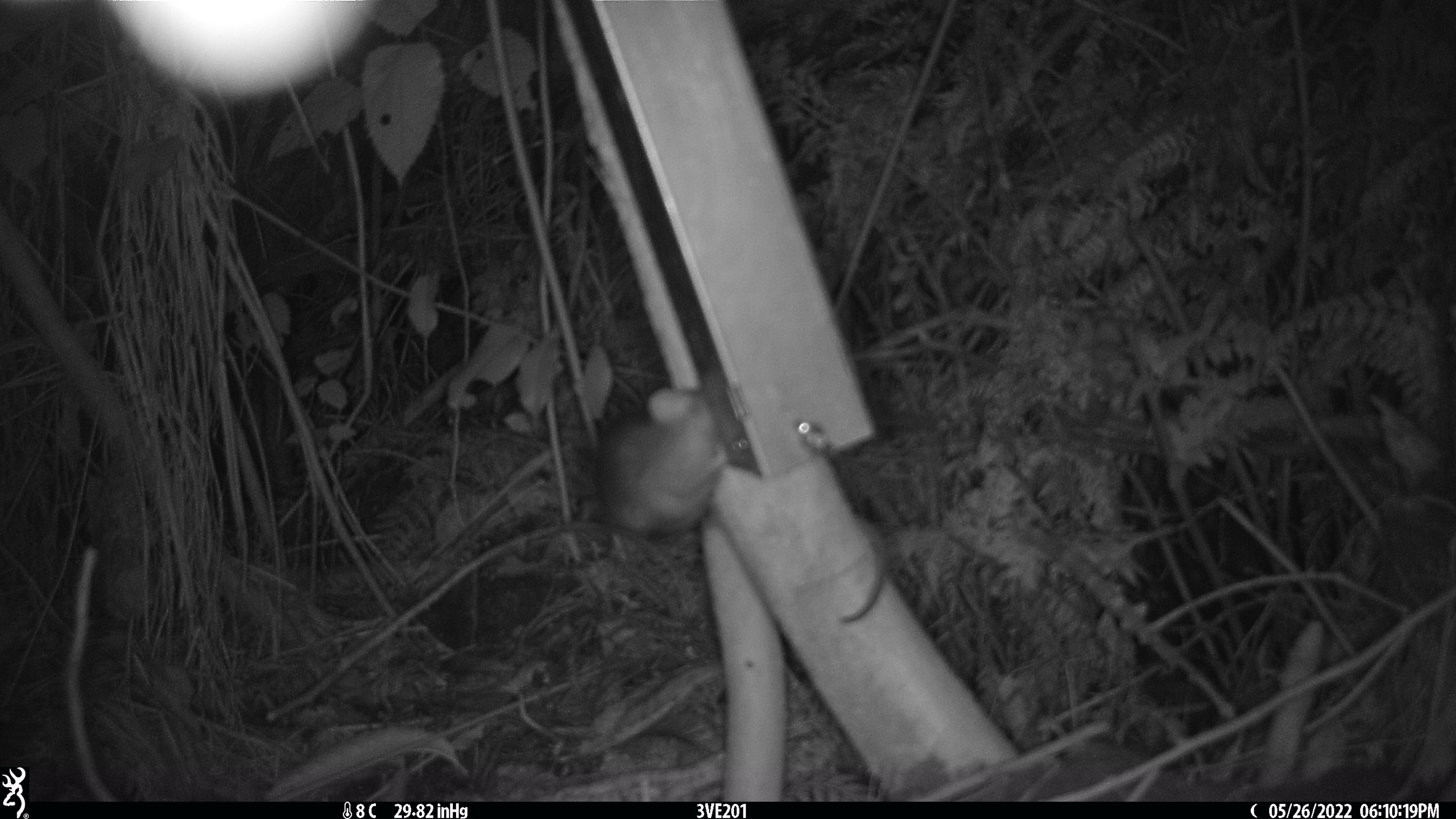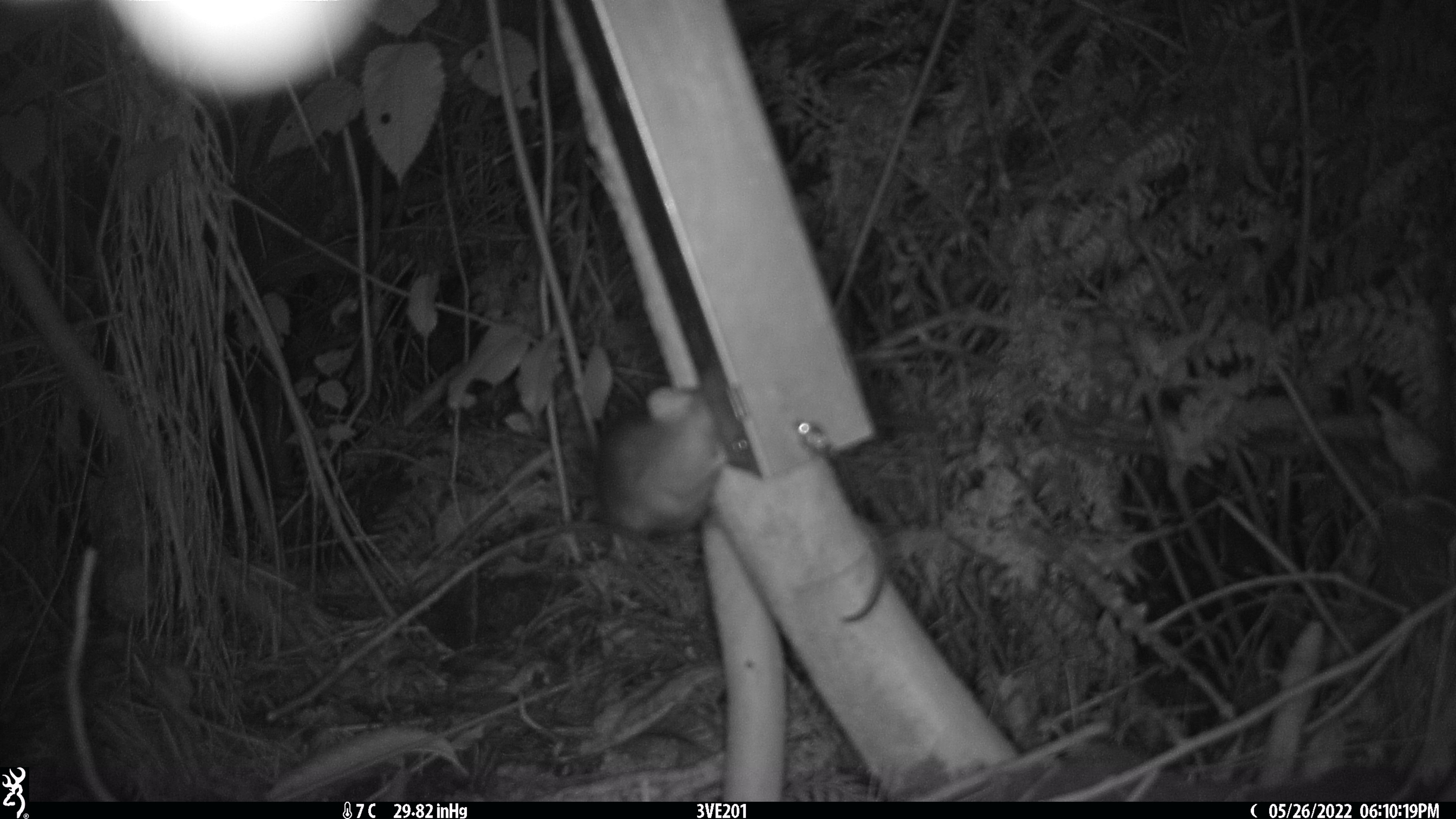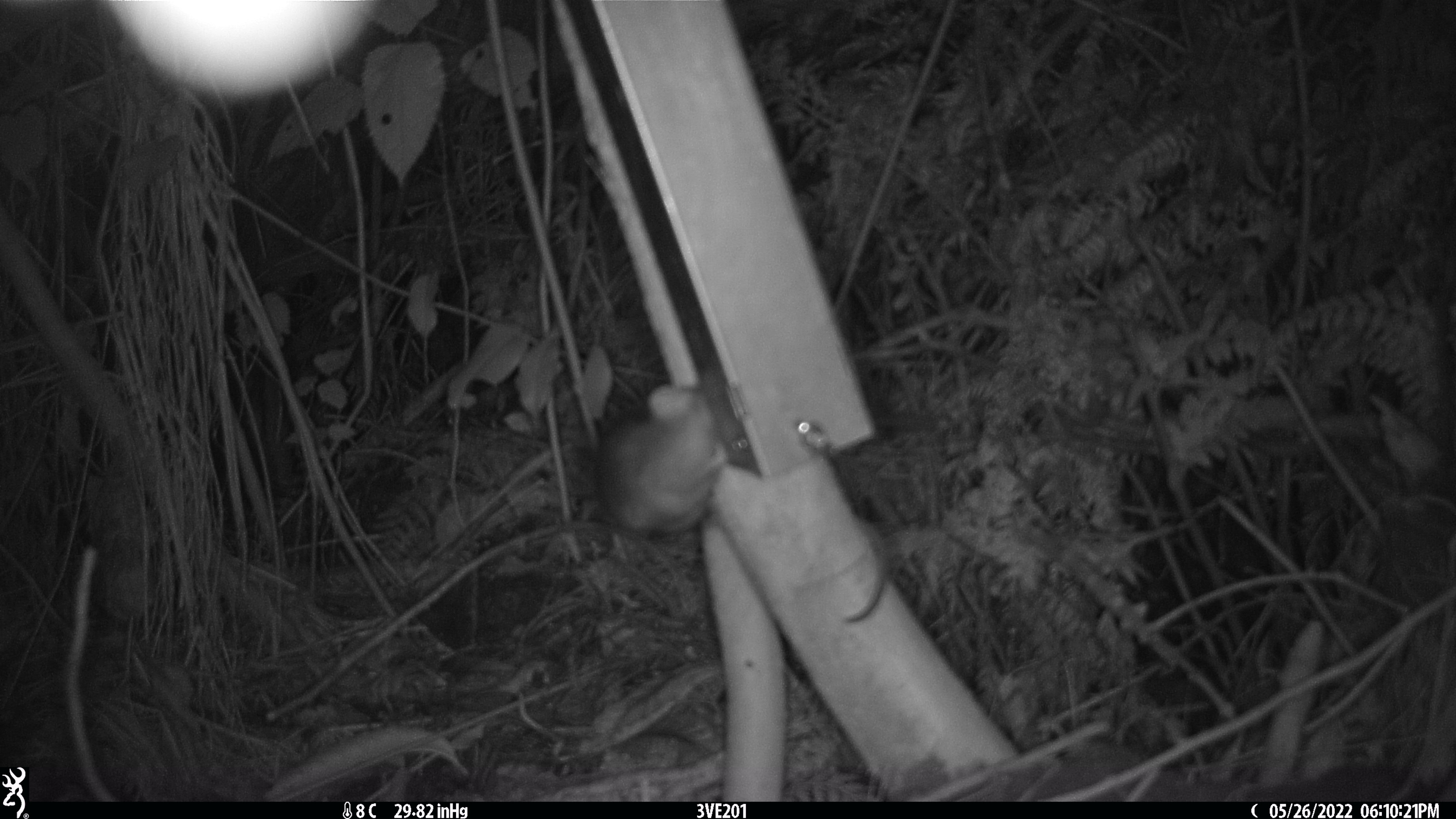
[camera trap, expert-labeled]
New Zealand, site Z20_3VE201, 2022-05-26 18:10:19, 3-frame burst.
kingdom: Animalia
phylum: Chordata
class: Mammalia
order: Rodentia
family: Muridae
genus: Rattus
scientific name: Rattus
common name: rat